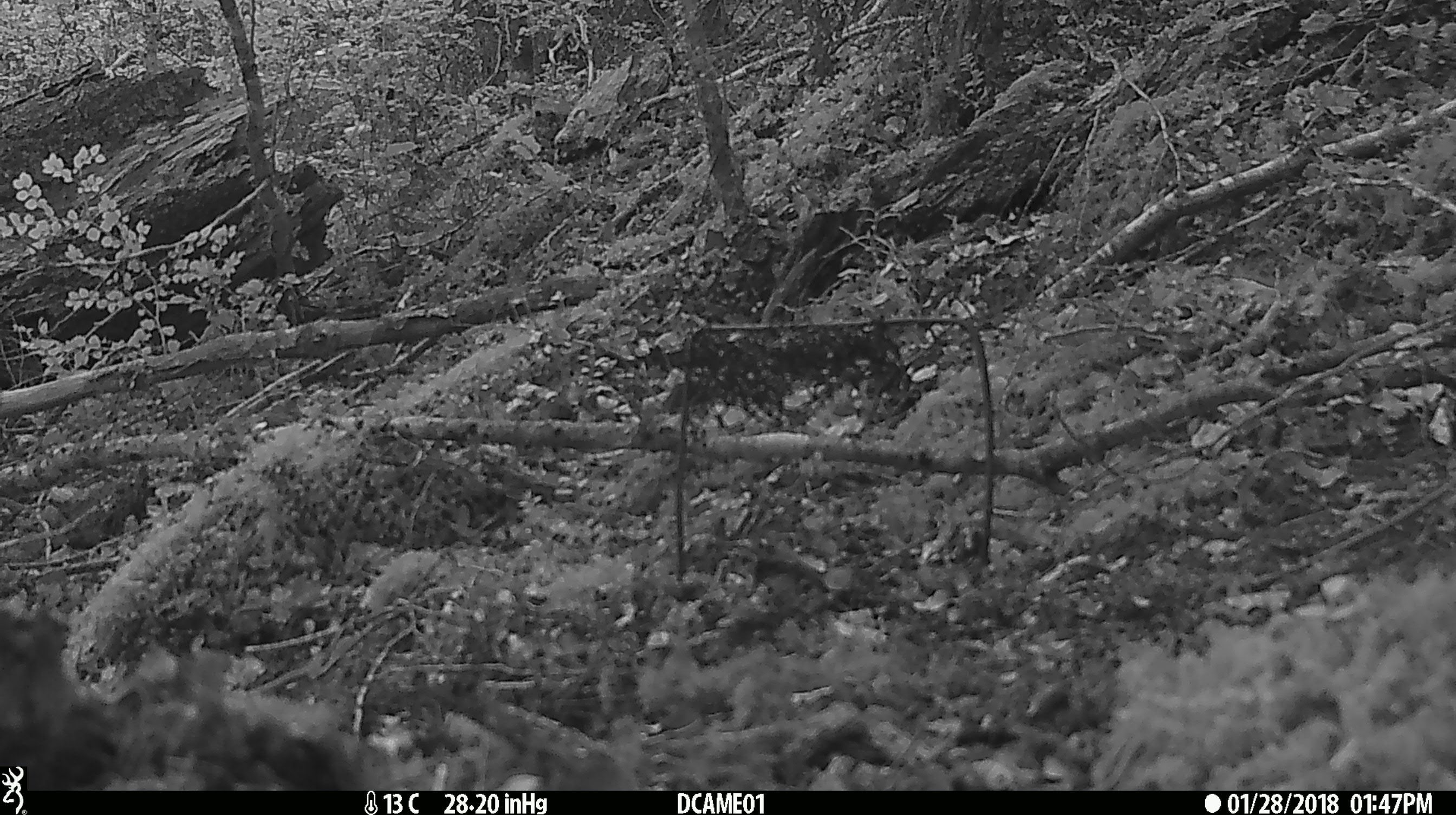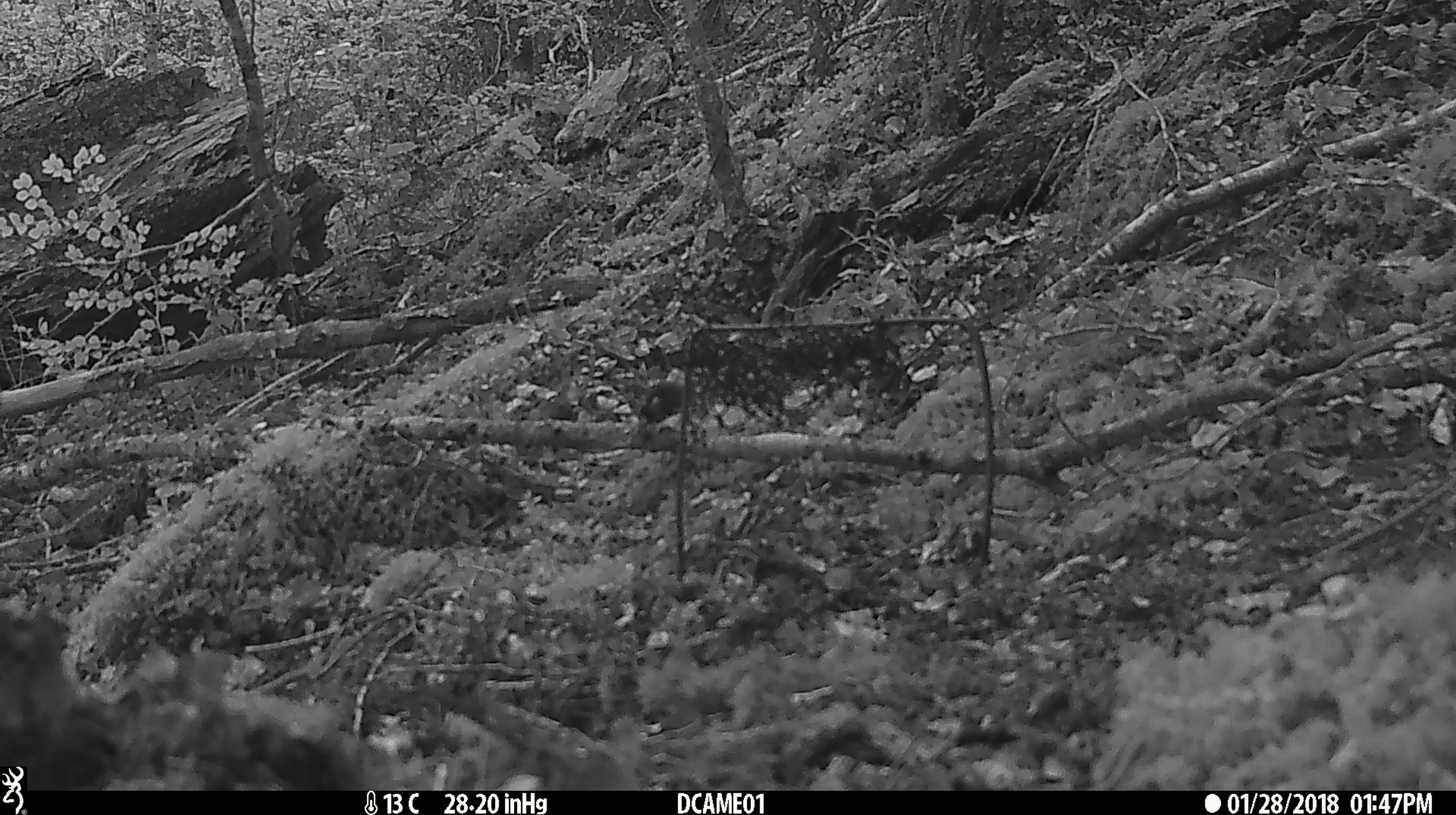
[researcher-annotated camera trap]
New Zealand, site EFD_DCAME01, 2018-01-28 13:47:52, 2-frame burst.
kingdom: Animalia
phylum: Chordata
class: Mammalia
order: Rodentia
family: Muridae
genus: Mus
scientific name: Mus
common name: mouse